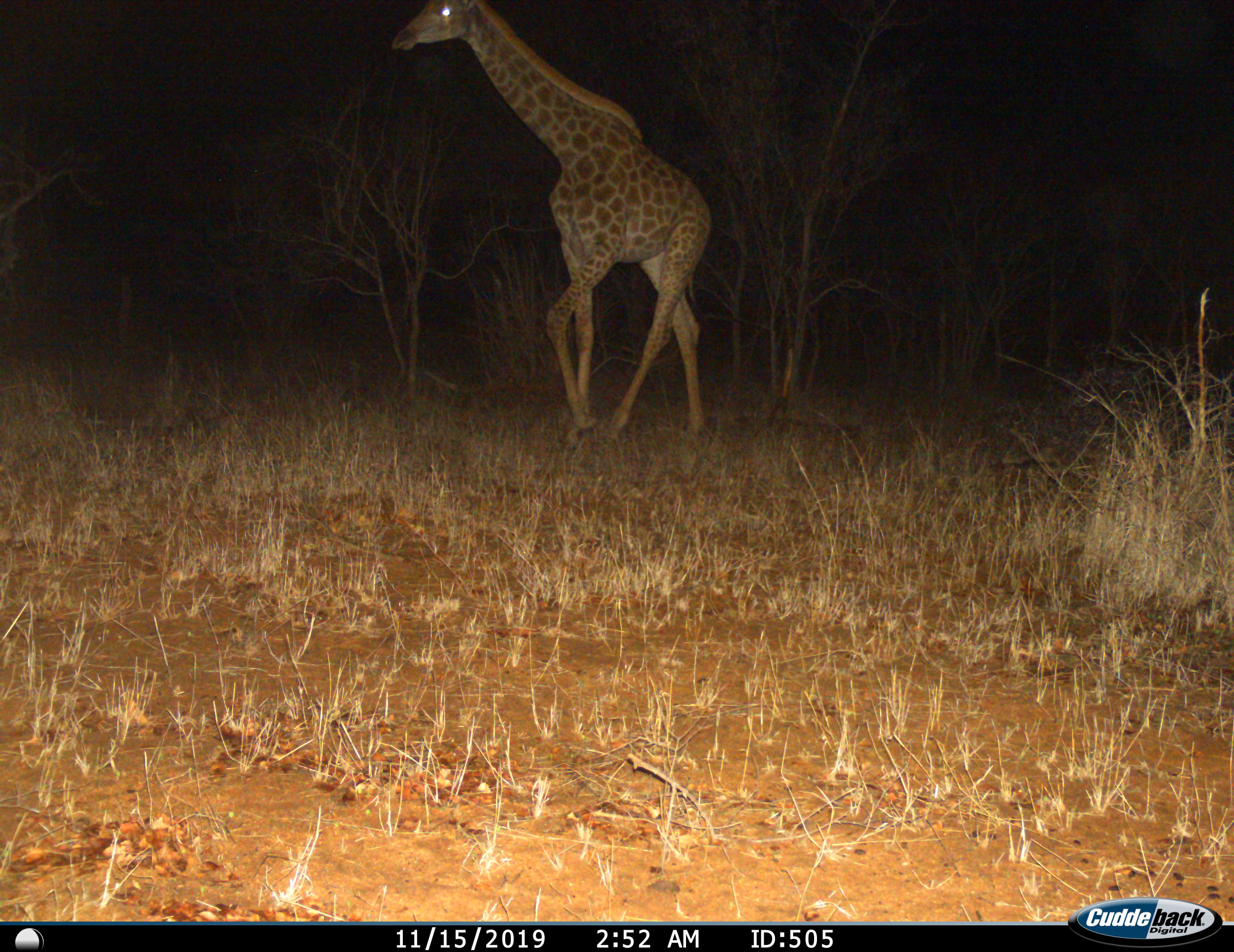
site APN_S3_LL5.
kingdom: Animalia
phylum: Chordata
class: Mammalia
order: Artiodactyla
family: Giraffidae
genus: Giraffa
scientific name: Giraffa camelopardalis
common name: giraffe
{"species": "giraffe (Giraffa camelopardalis)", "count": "1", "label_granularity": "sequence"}